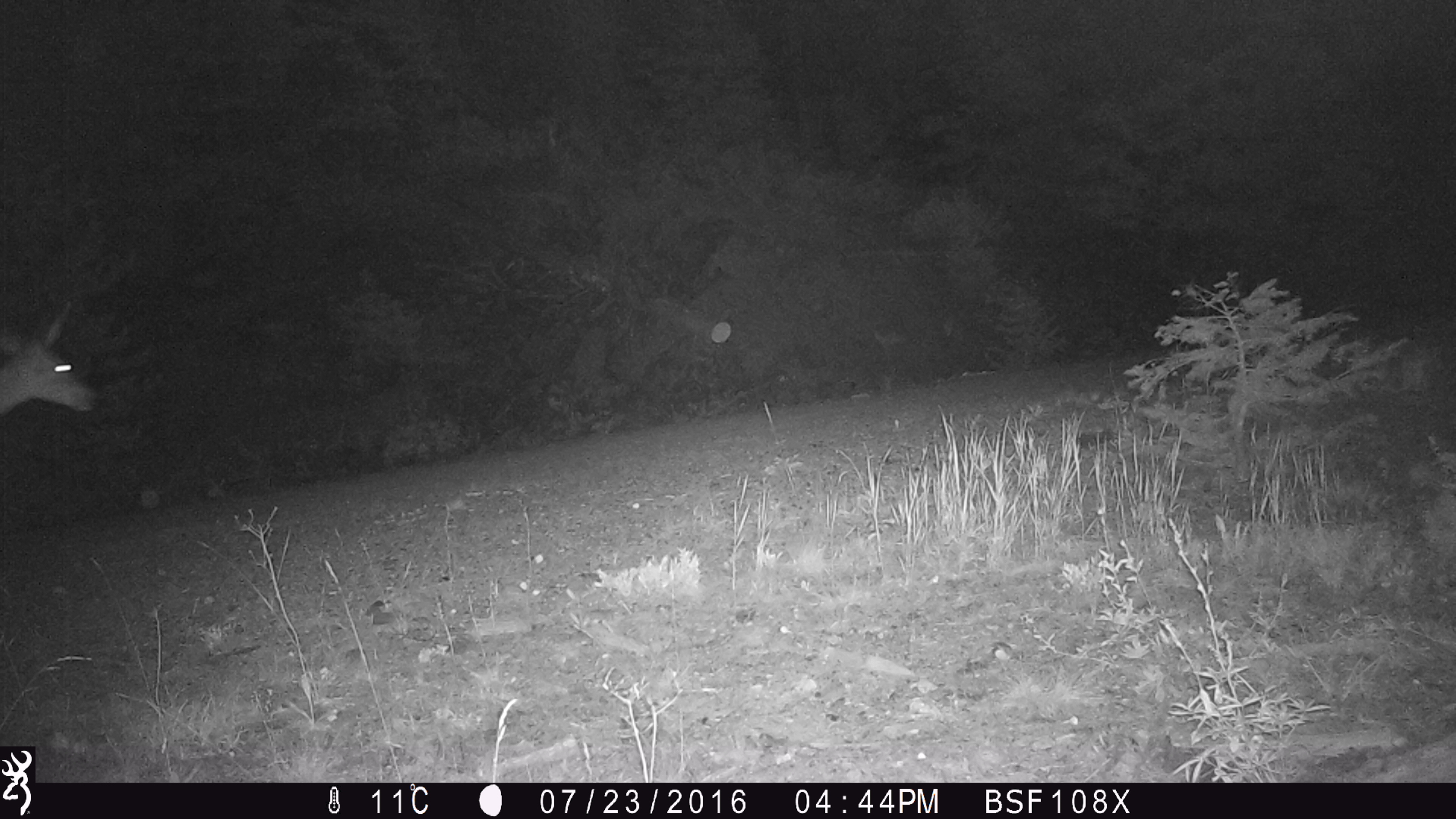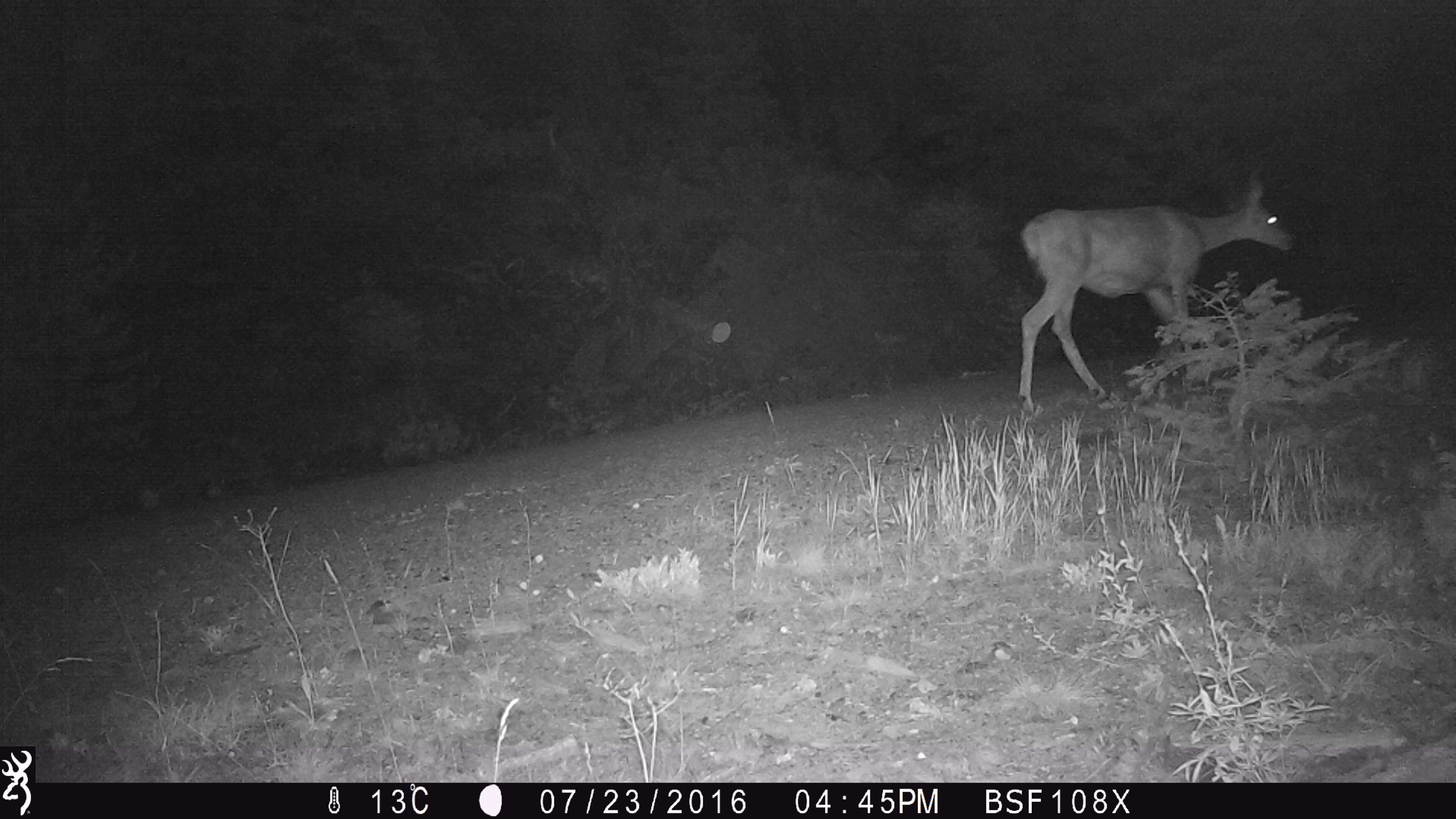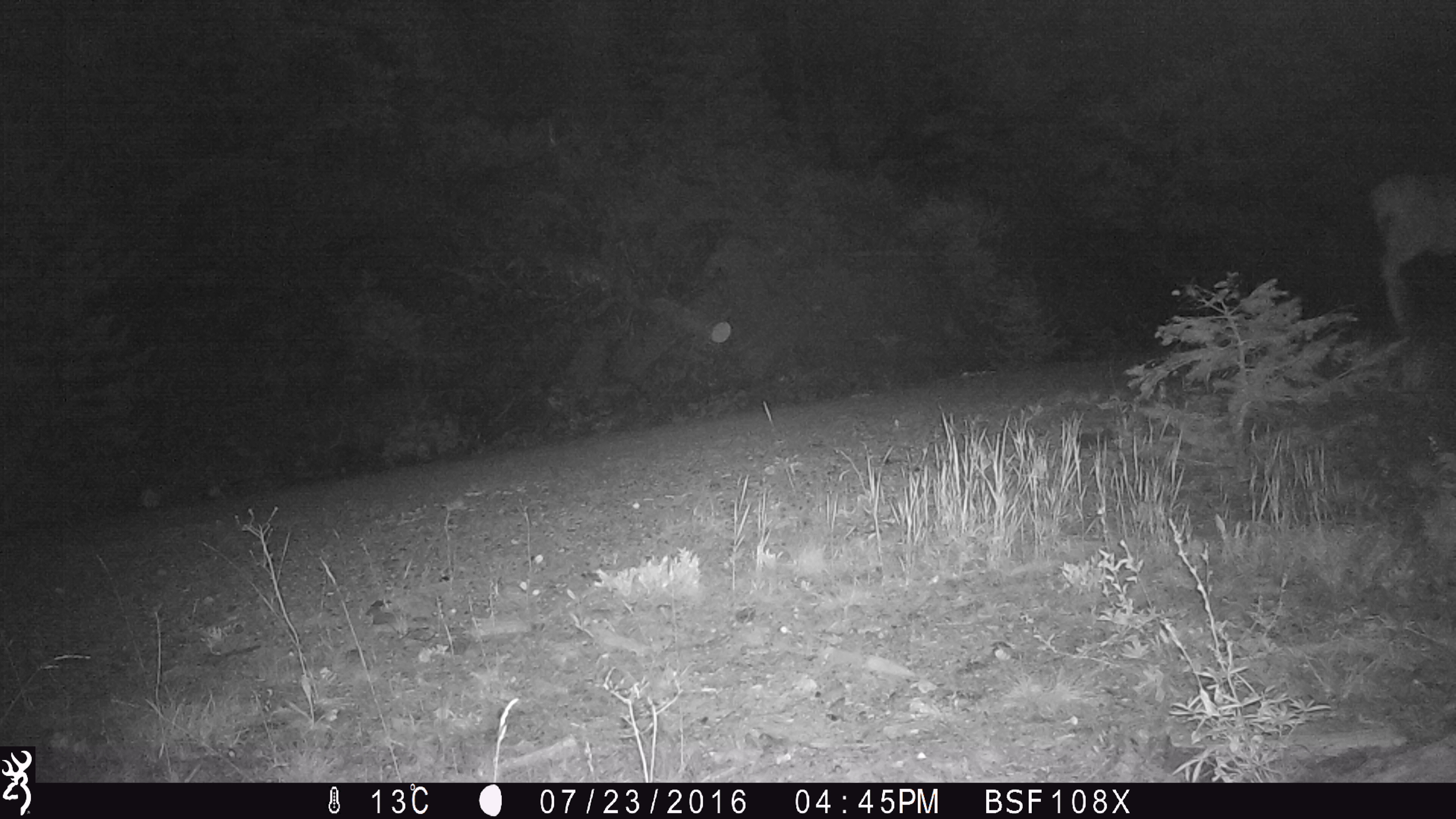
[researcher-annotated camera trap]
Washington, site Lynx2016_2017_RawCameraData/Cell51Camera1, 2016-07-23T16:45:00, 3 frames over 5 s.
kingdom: Animalia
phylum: Chordata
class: Mammalia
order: Artiodactyla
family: Cervidae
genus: Odocoileus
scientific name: Odocoileus hemionus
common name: mule deer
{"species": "Odocoileus hemionus (mule deer)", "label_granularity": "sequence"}